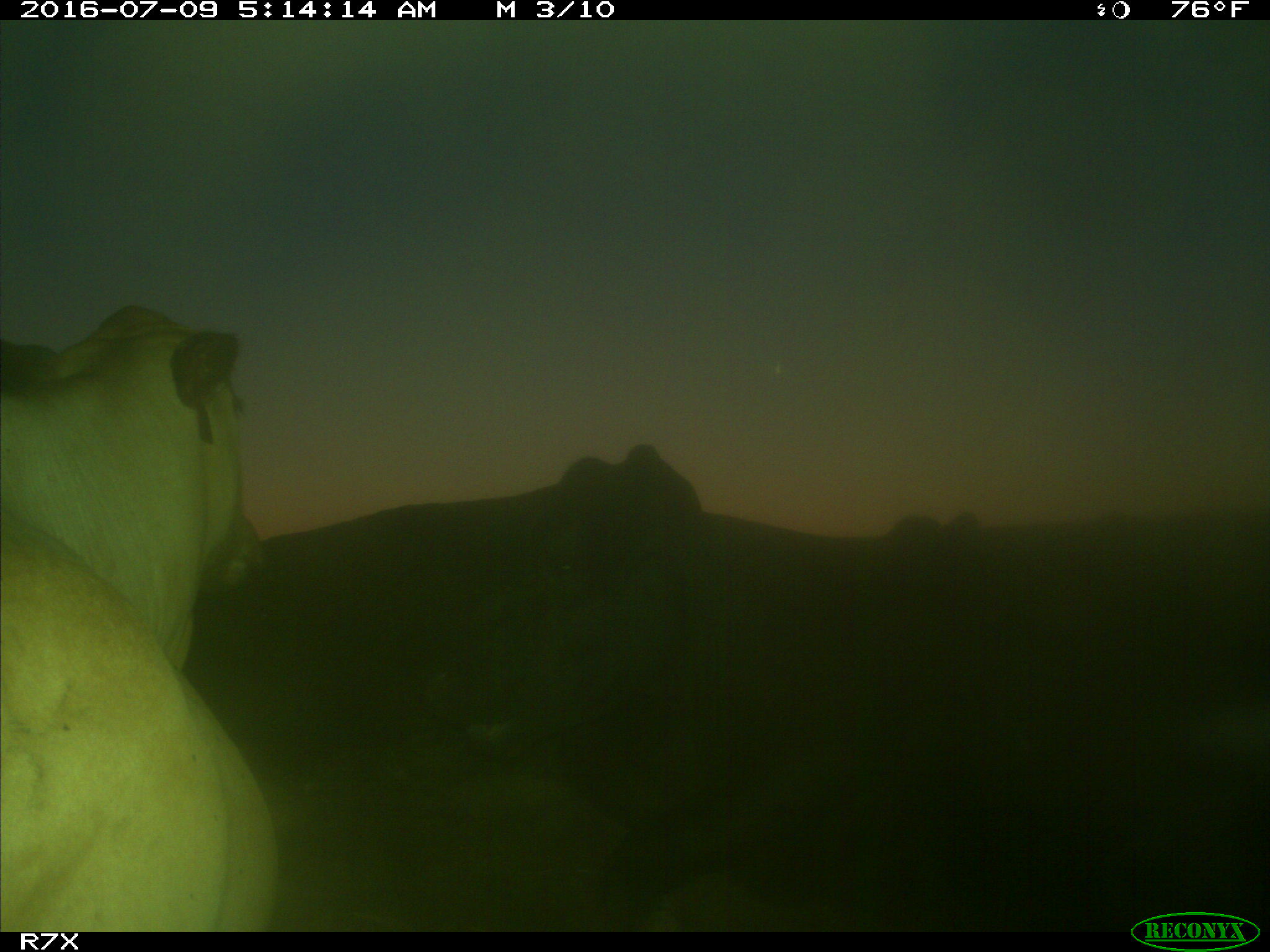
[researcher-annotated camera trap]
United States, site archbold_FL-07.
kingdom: Animalia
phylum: Chordata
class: Mammalia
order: Artiodactyla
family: Bovidae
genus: Bos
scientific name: Bos taurus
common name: domestic cow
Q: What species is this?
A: Bos taurus (domestic cow).